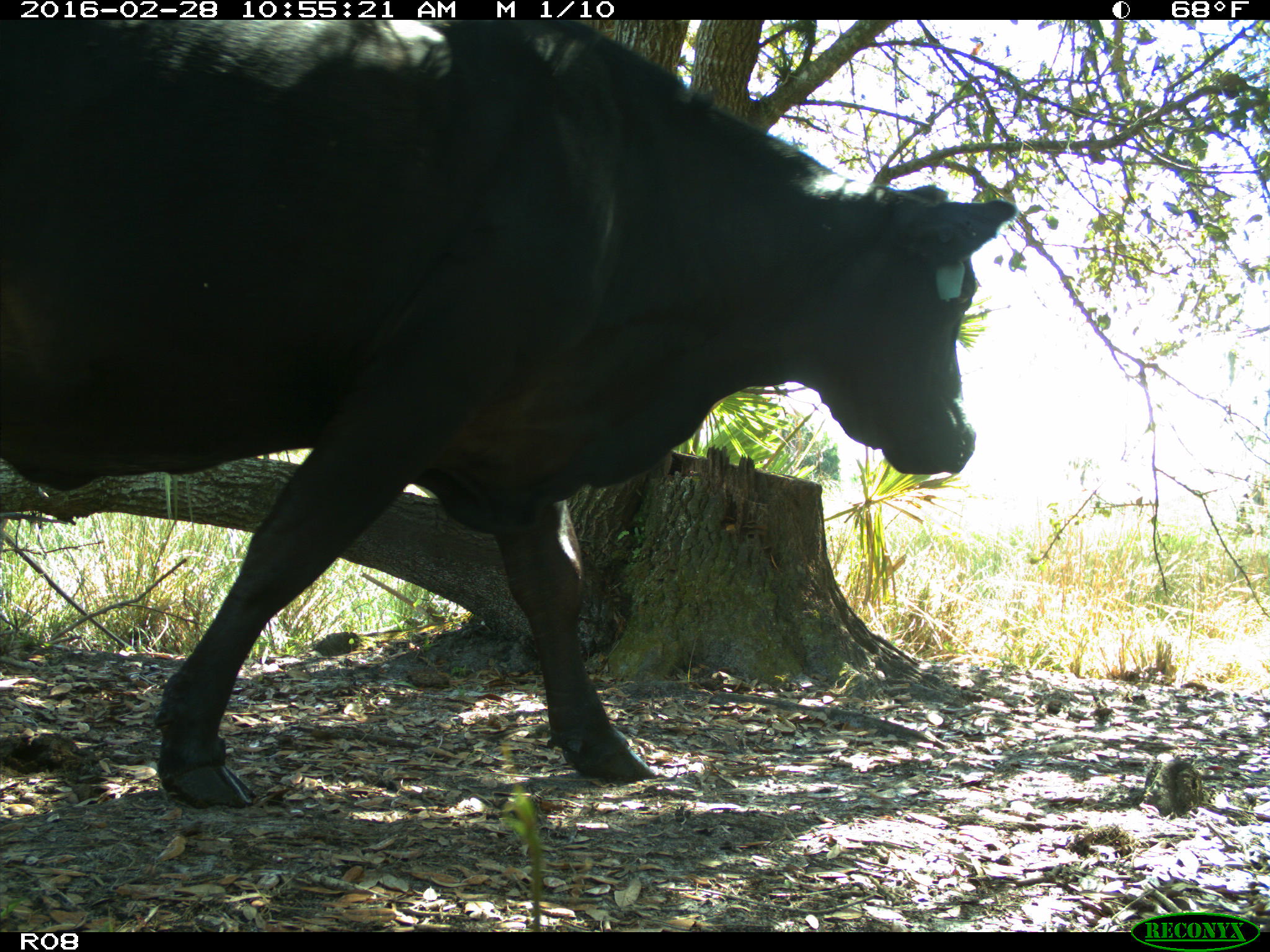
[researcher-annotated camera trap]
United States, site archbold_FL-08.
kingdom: Animalia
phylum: Chordata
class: Mammalia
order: Artiodactyla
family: Bovidae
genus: Bos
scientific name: Bos taurus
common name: domestic cow